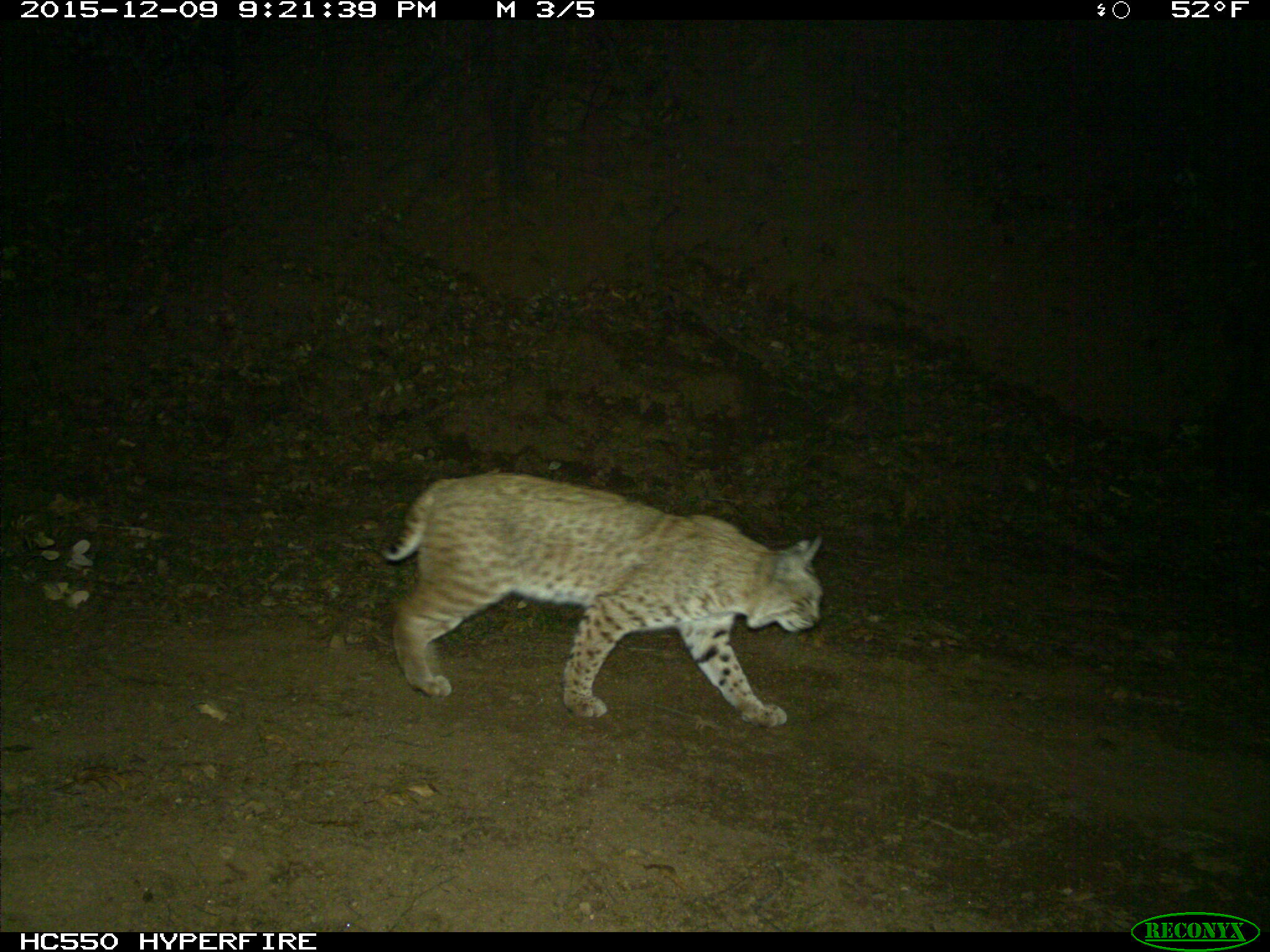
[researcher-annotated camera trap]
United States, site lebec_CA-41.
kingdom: Animalia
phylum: Chordata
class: Mammalia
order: Carnivora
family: Felidae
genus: Lynx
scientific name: Lynx rufus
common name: bobcat